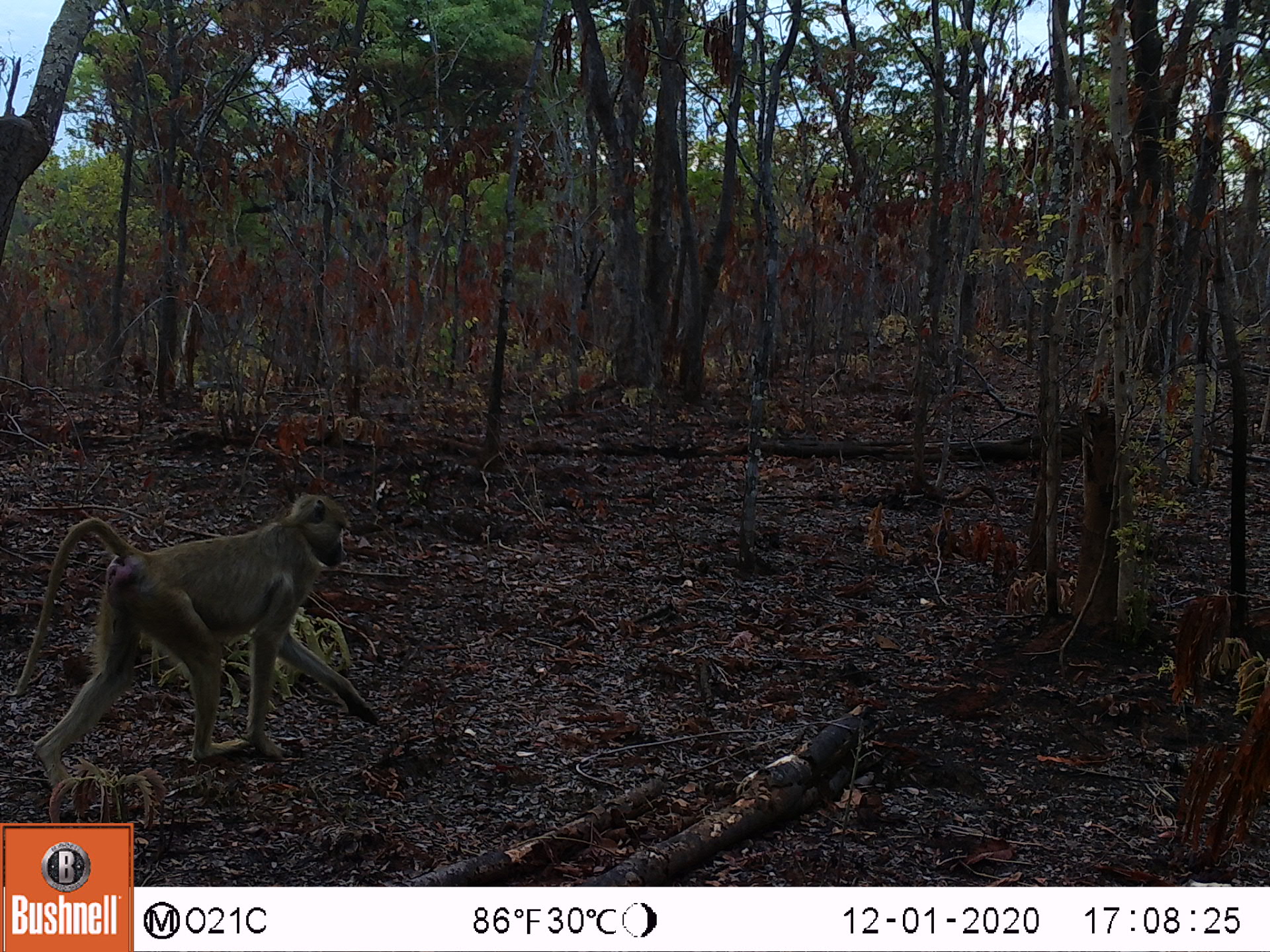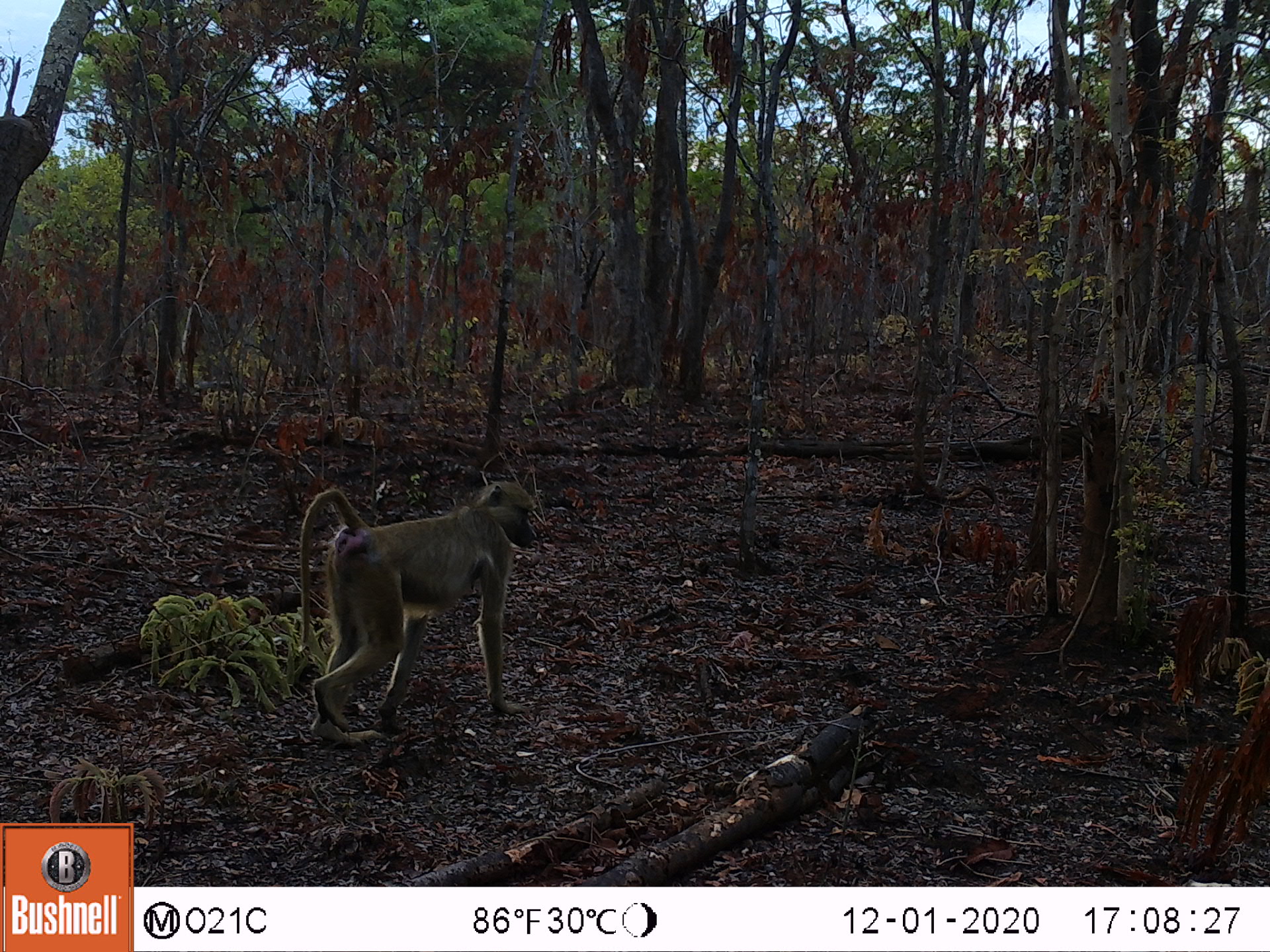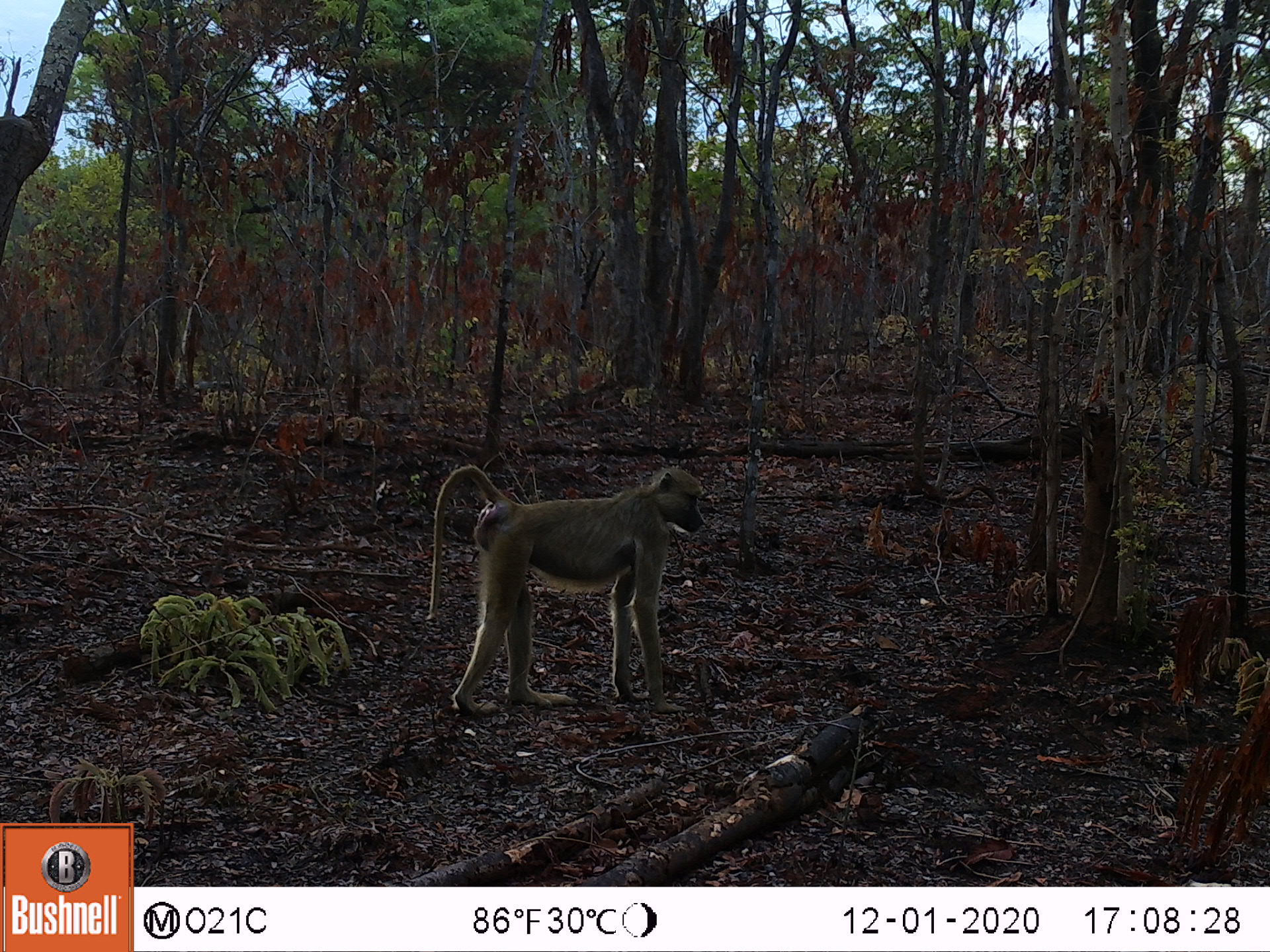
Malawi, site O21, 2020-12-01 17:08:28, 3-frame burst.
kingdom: Animalia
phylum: Chordata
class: Mammalia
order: Primates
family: Cercopithecidae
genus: Papio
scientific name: Papio cynocephalus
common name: yellow baboon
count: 1